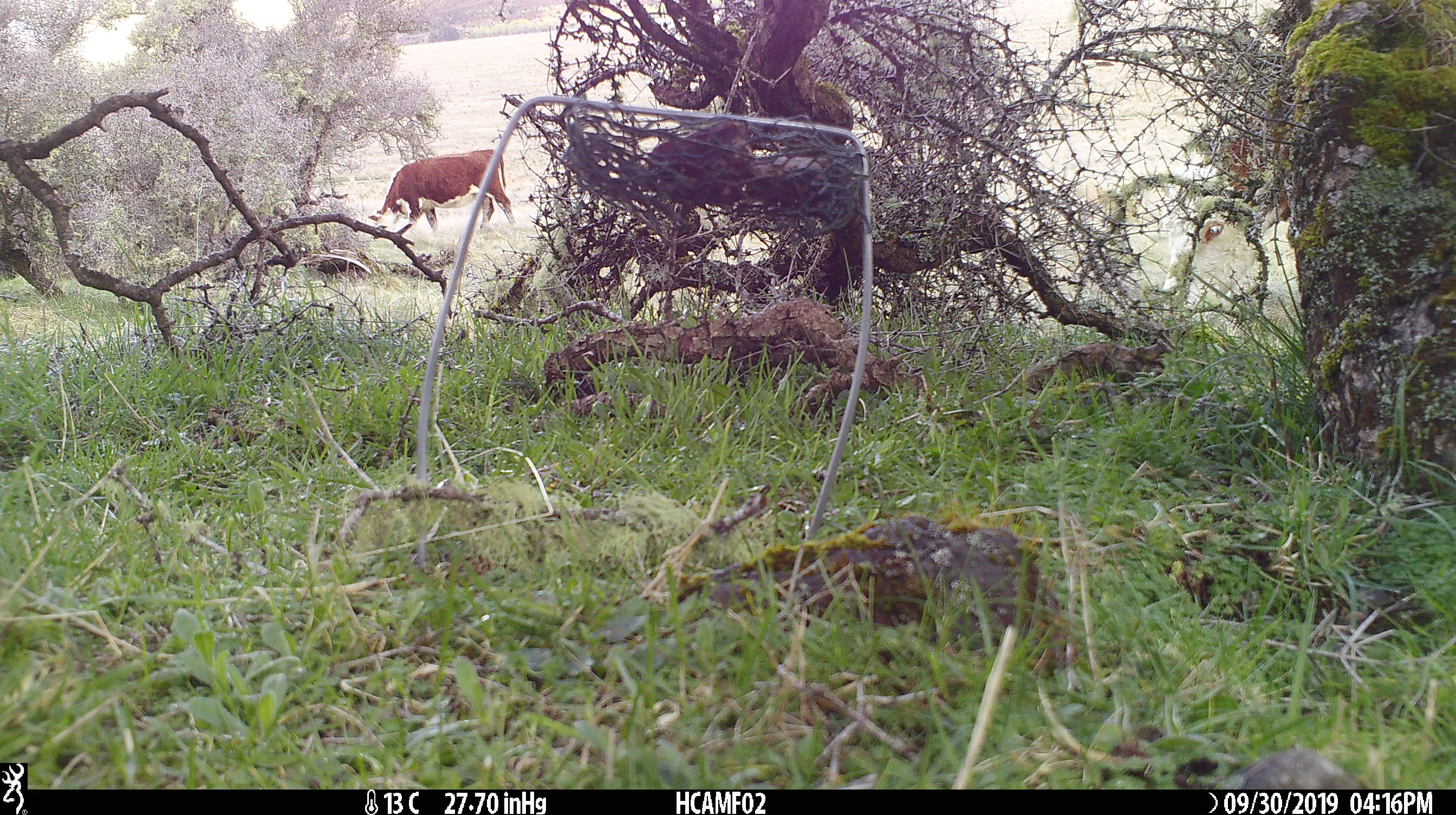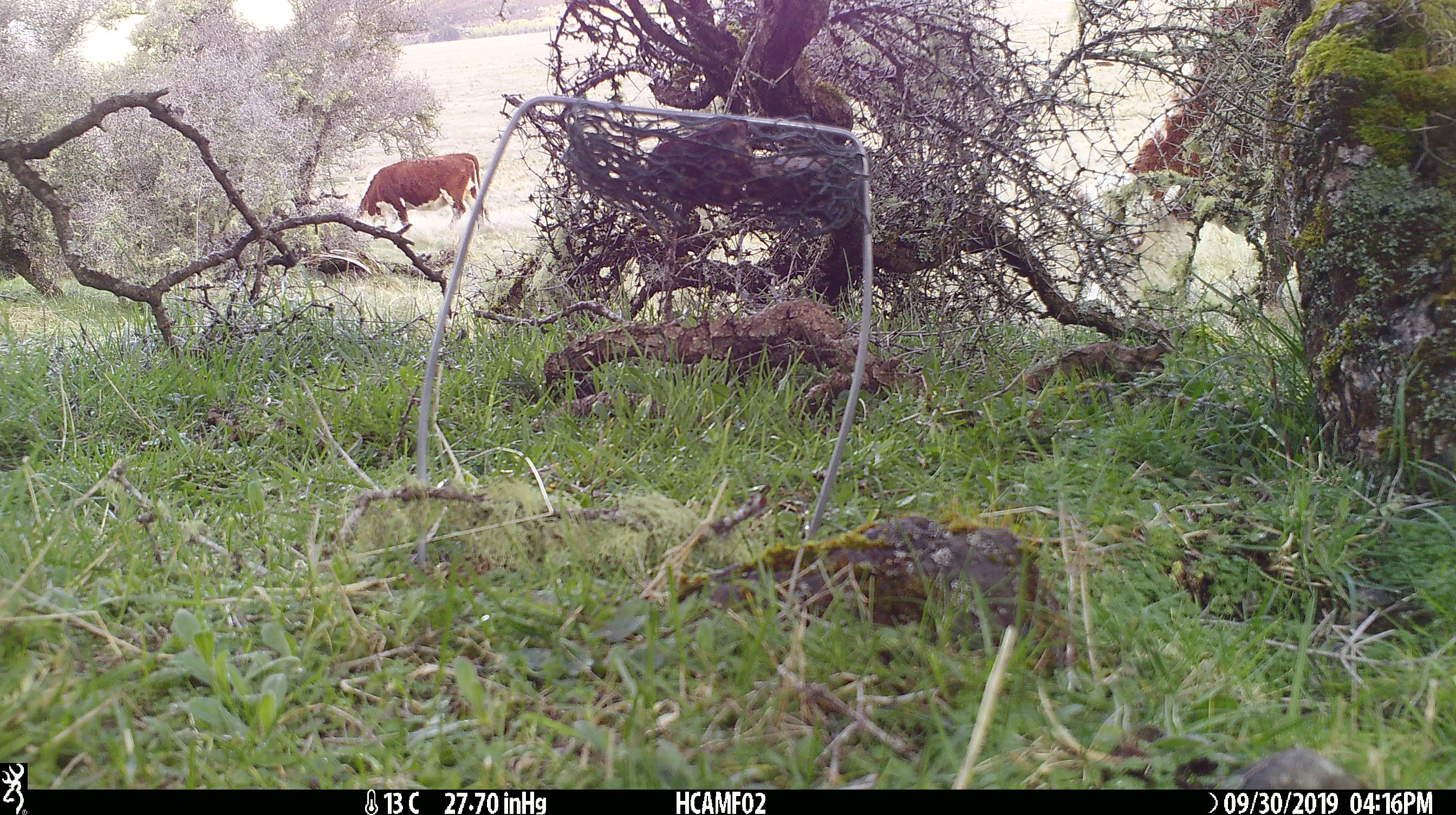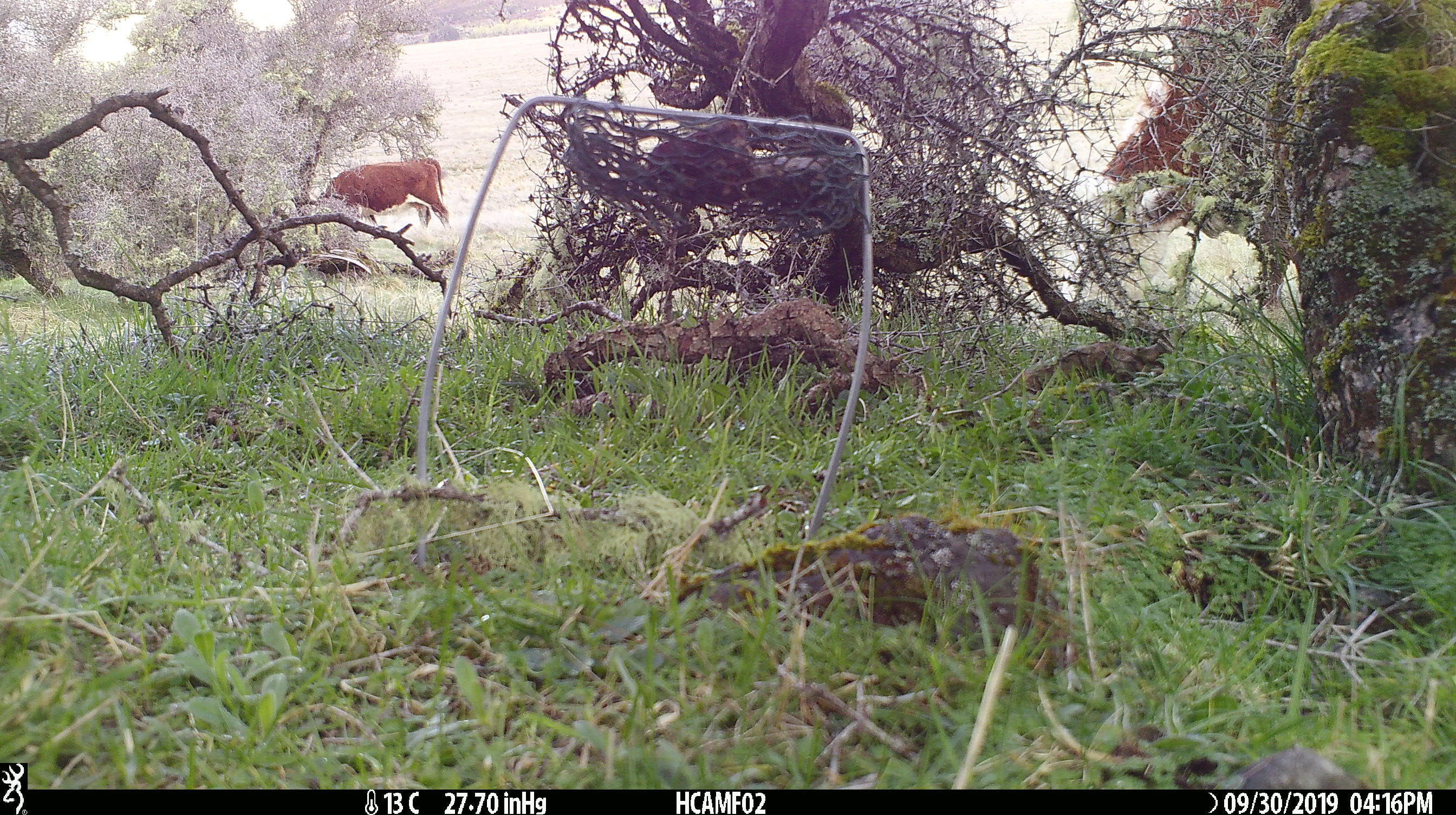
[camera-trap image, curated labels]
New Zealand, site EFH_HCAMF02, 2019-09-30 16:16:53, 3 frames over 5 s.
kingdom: Animalia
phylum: Chordata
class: Mammalia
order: Artiodactyla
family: Bovidae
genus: Bos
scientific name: Bos taurus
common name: domestic cow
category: cow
Cow (domestic cow) (Bos taurus).